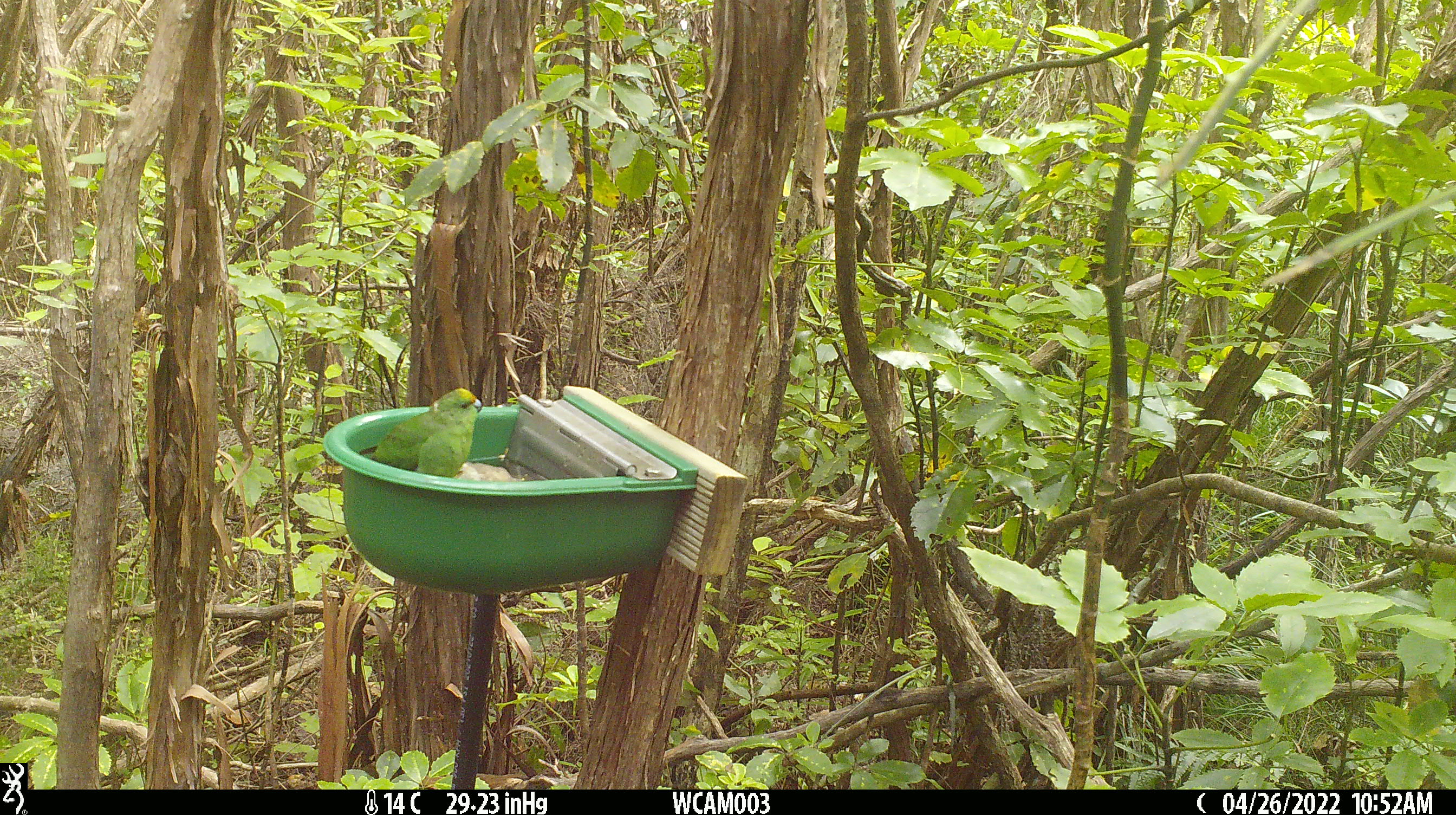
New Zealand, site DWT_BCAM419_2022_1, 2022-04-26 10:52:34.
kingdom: Animalia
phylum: Chordata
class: Aves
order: Psittaciformes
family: Psittaculidae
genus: Cyanoramphus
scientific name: Cyanoramphus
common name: parakeet